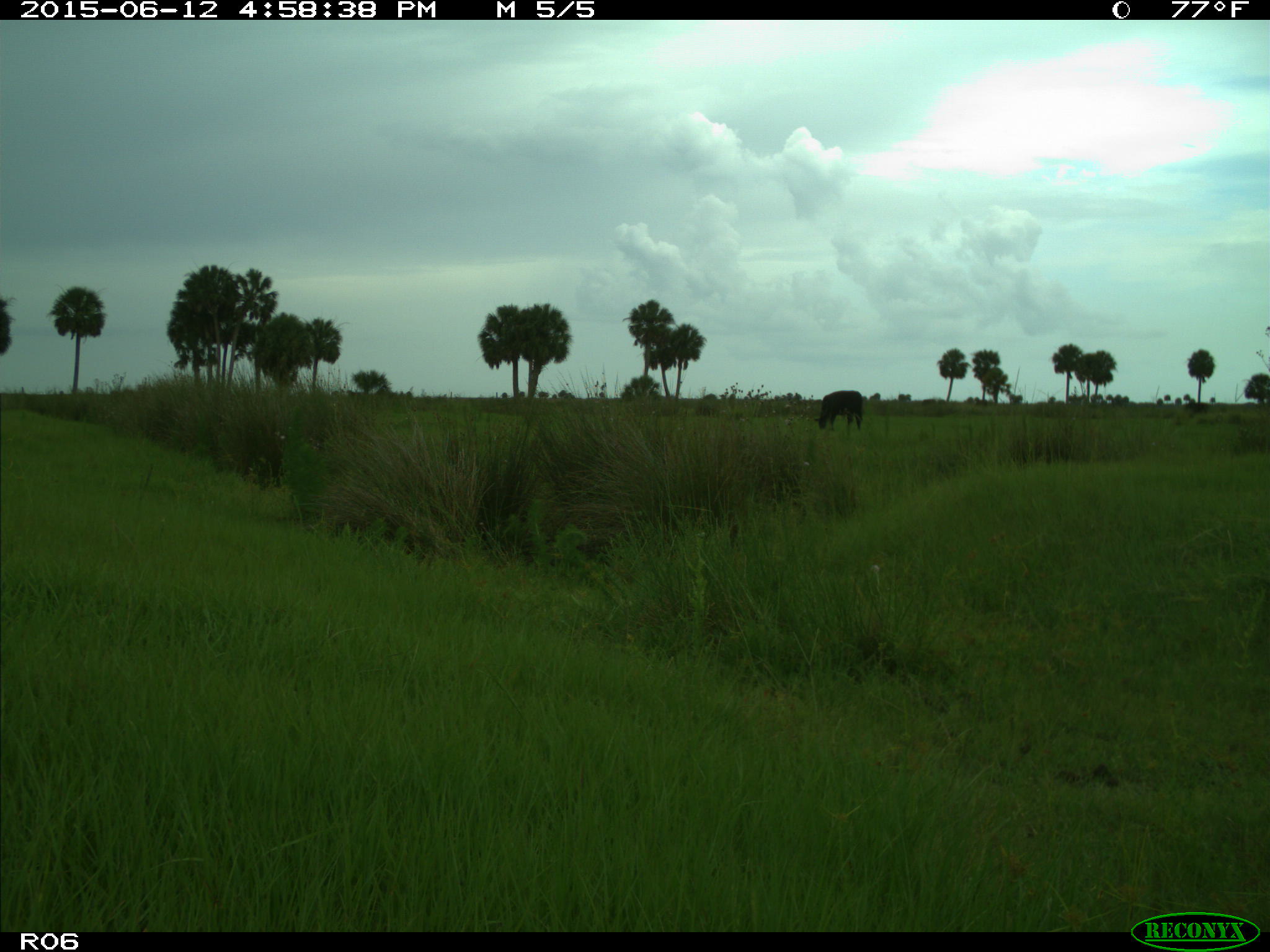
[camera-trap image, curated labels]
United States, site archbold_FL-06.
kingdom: Animalia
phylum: Chordata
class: Mammalia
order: Artiodactyla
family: Bovidae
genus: Bos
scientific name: Bos taurus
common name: domestic cow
Bos taurus (domestic cow).